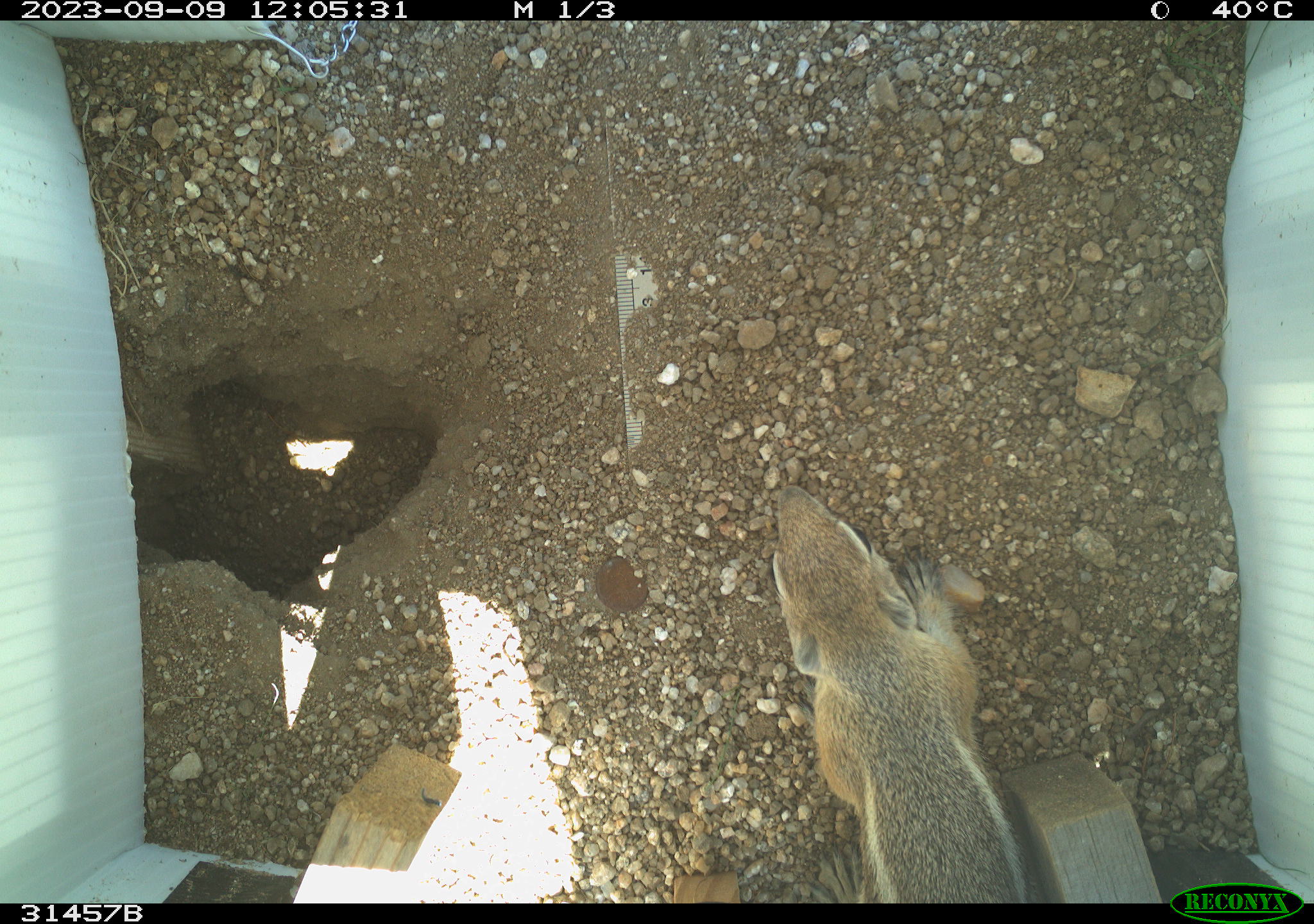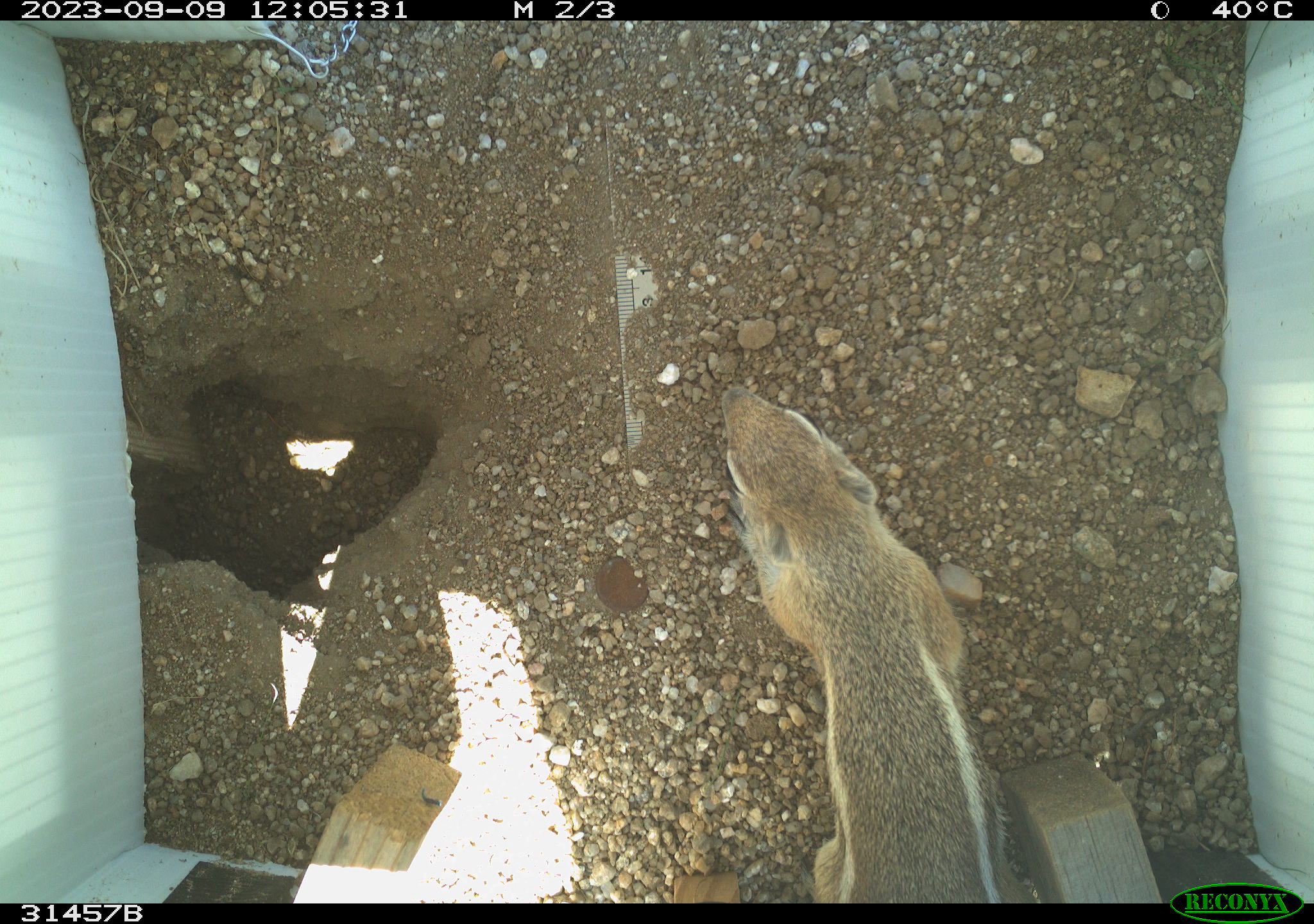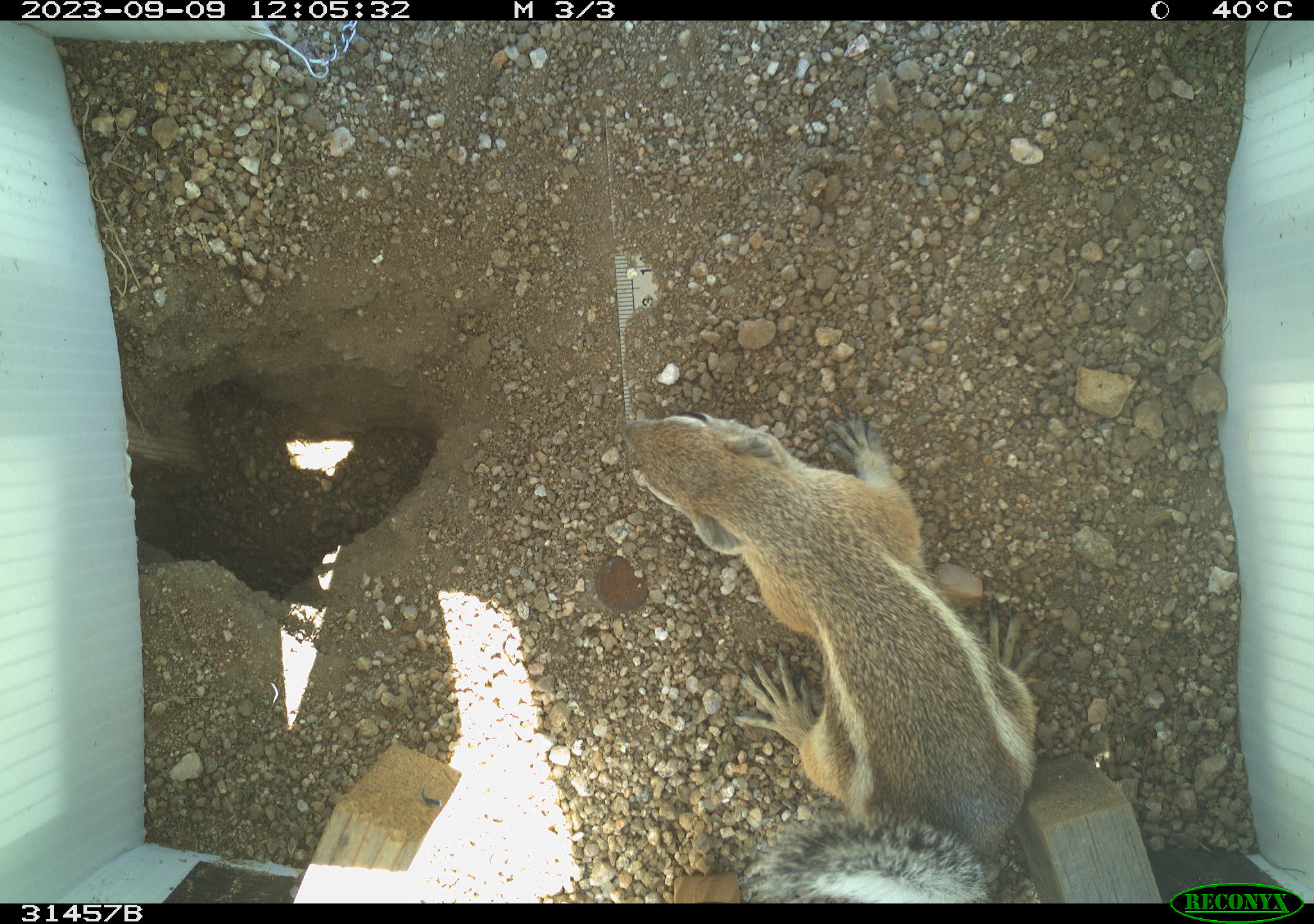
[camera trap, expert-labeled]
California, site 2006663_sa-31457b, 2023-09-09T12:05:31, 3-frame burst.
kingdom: Animalia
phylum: Chordata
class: Mammalia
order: Rodentia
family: Sciuridae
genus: Ammospermophilus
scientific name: Ammospermophilus leucurus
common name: white-tailed antelope squirrel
White-tailed antelope squirrel (Ammospermophilus leucurus).